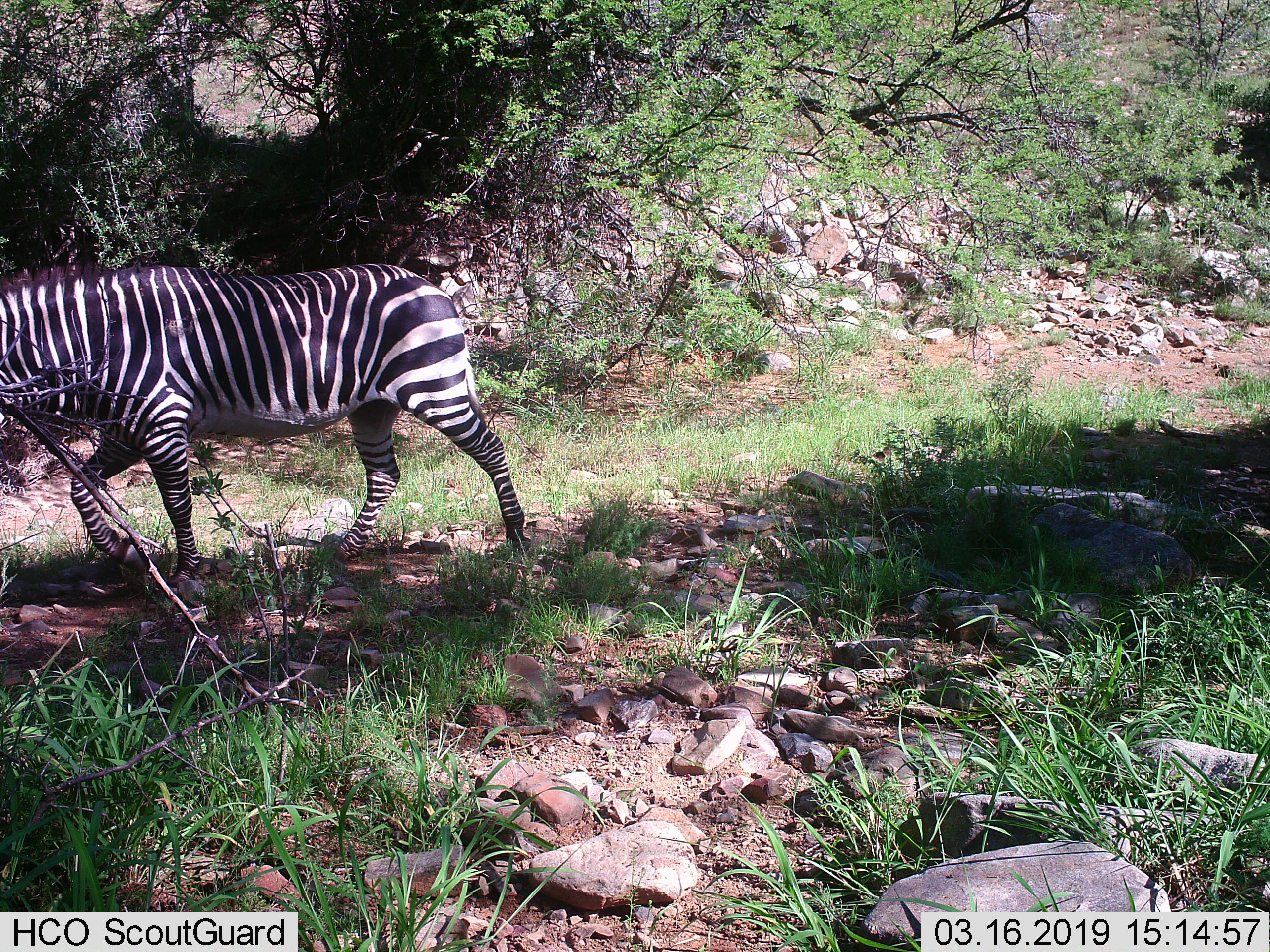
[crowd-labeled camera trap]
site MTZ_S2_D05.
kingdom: Animalia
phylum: Chordata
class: Mammalia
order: Perissodactyla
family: Equidae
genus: Equus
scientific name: Equus zebra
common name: mountain zebra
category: zebramountain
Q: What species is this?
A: Zebramountain (mountain zebra) (Equus zebra).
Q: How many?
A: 1.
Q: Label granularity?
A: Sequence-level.